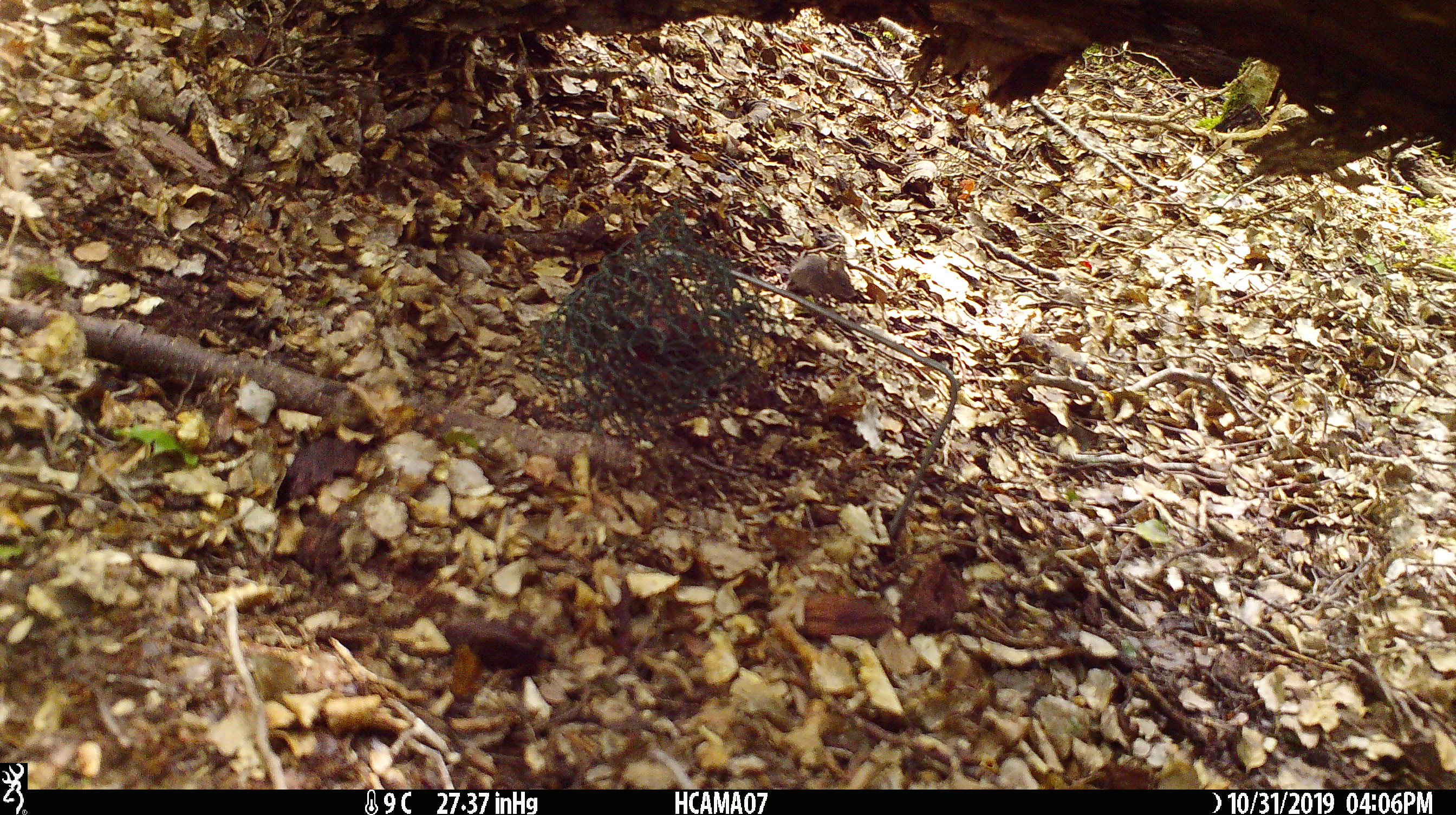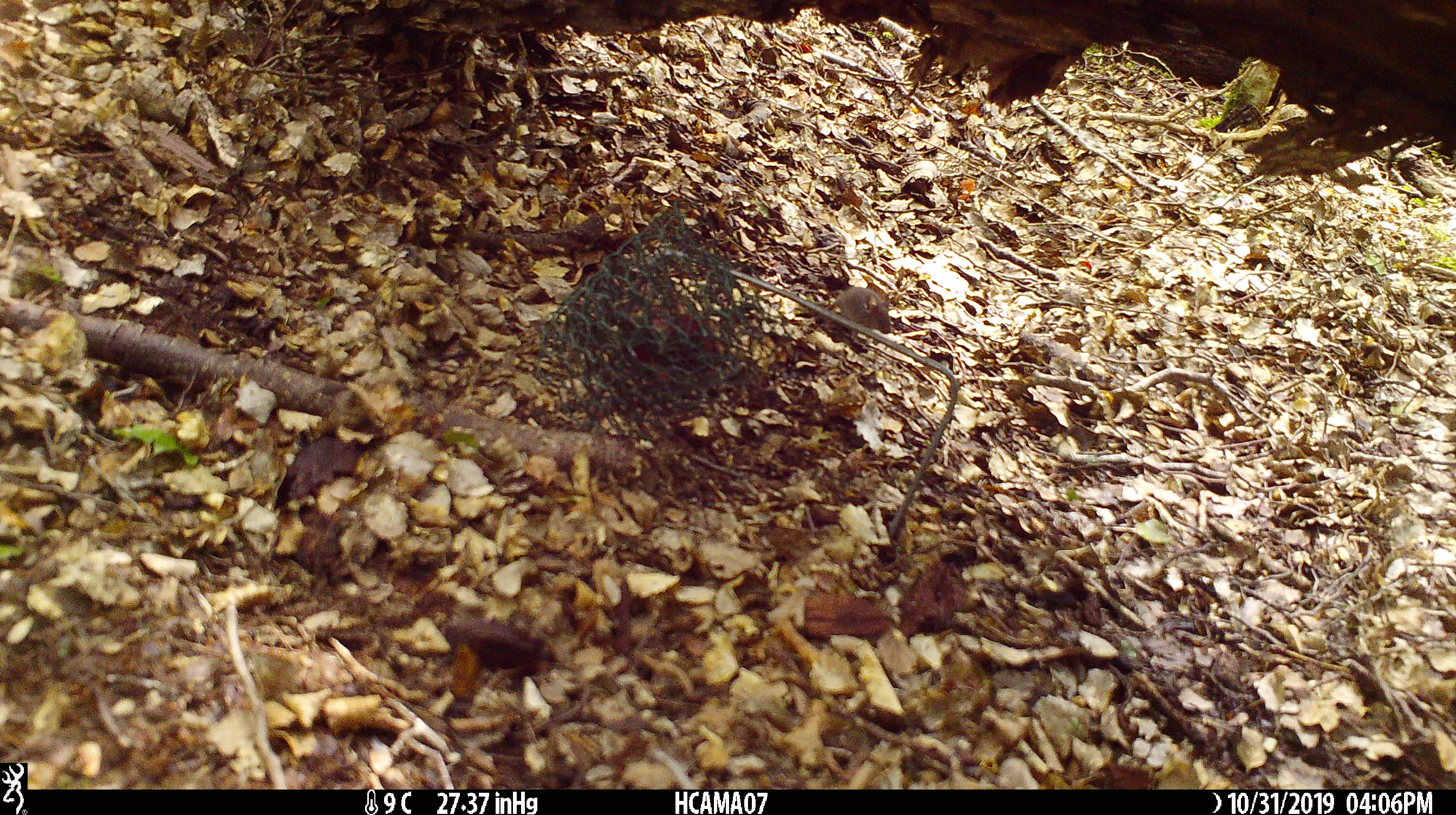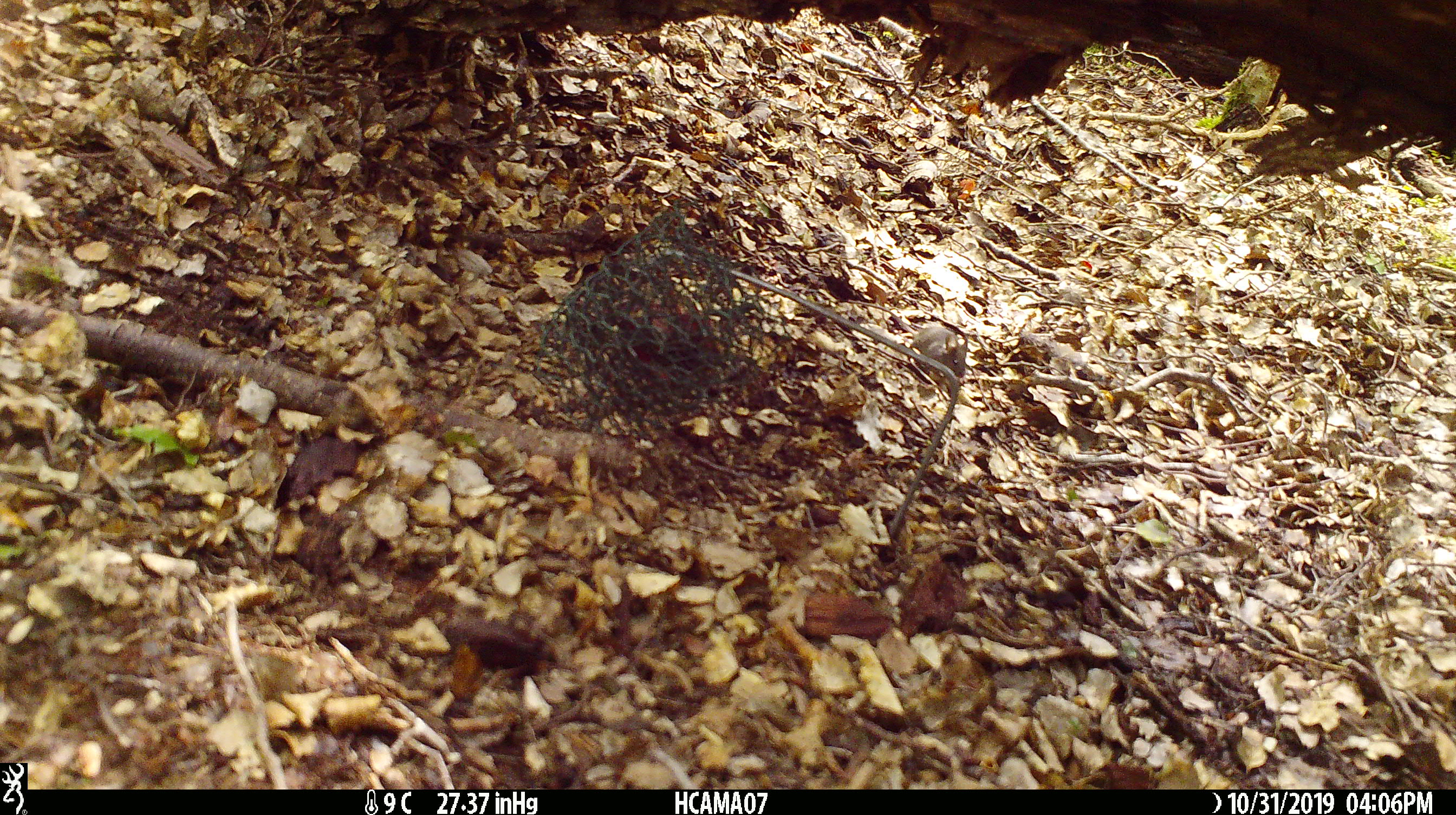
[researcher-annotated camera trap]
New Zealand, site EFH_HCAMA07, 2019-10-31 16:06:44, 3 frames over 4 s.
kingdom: Animalia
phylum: Chordata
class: Mammalia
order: Rodentia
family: Muridae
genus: Mus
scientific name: Mus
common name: mouse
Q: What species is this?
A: Mouse (Mus).